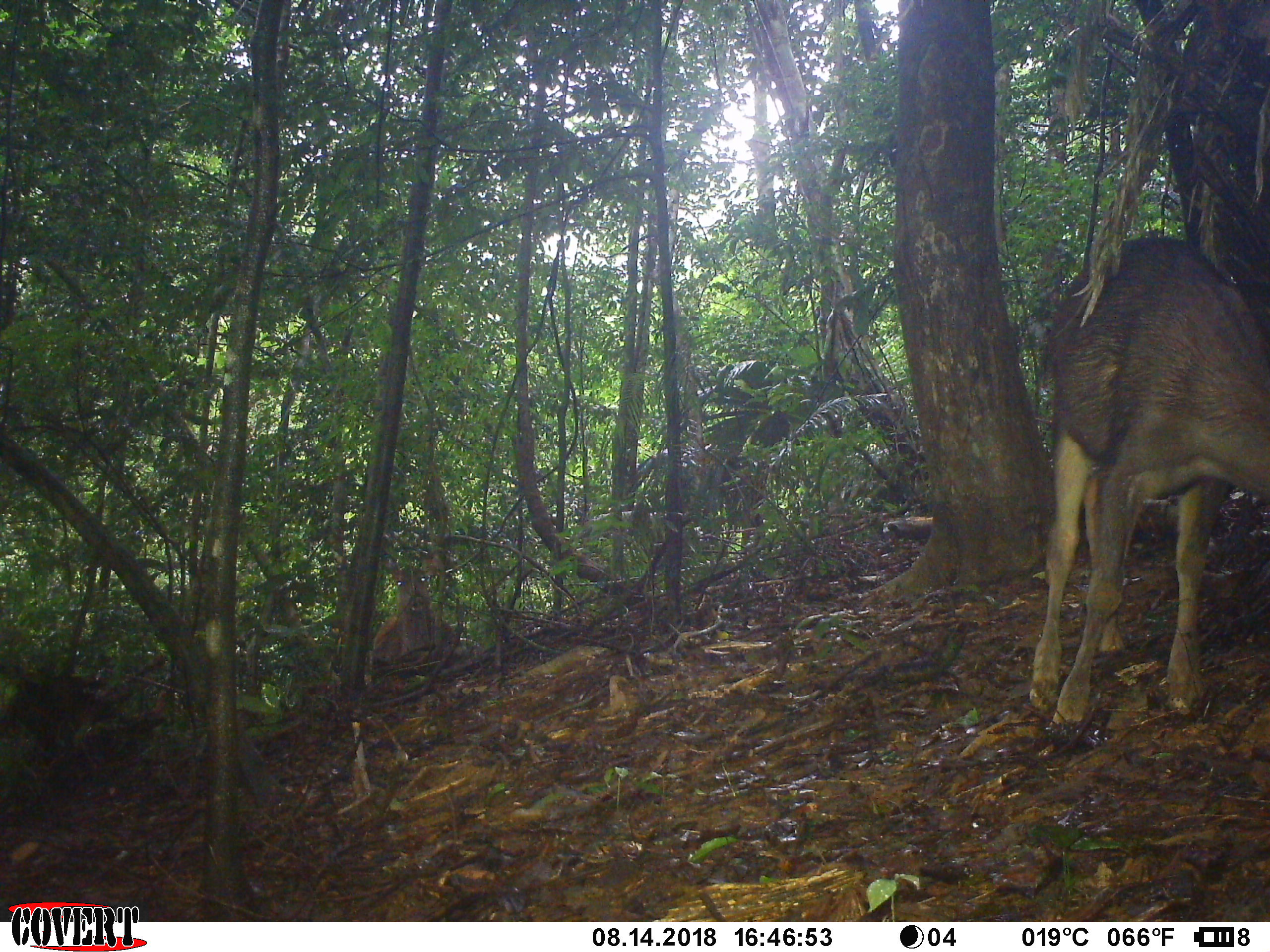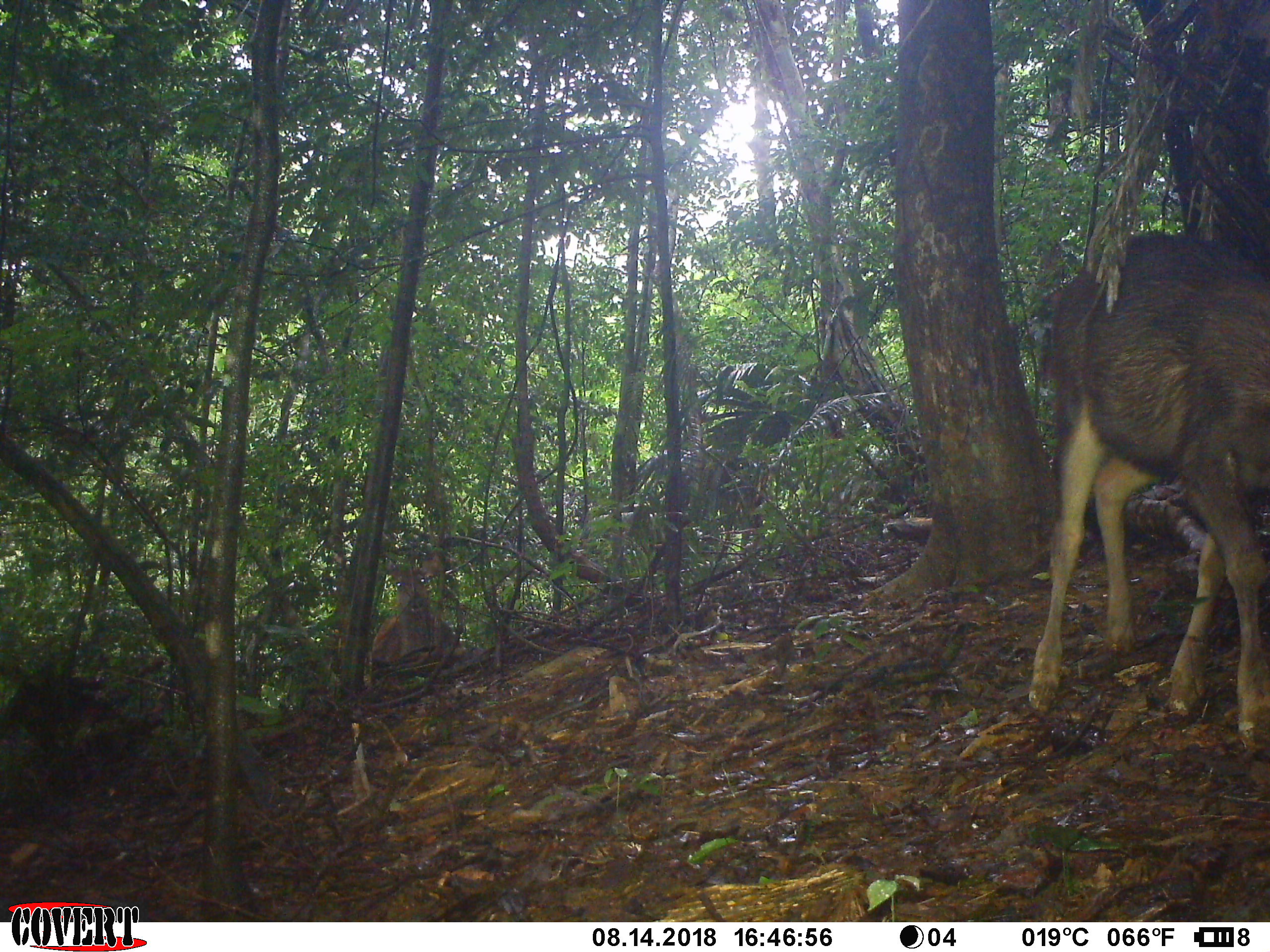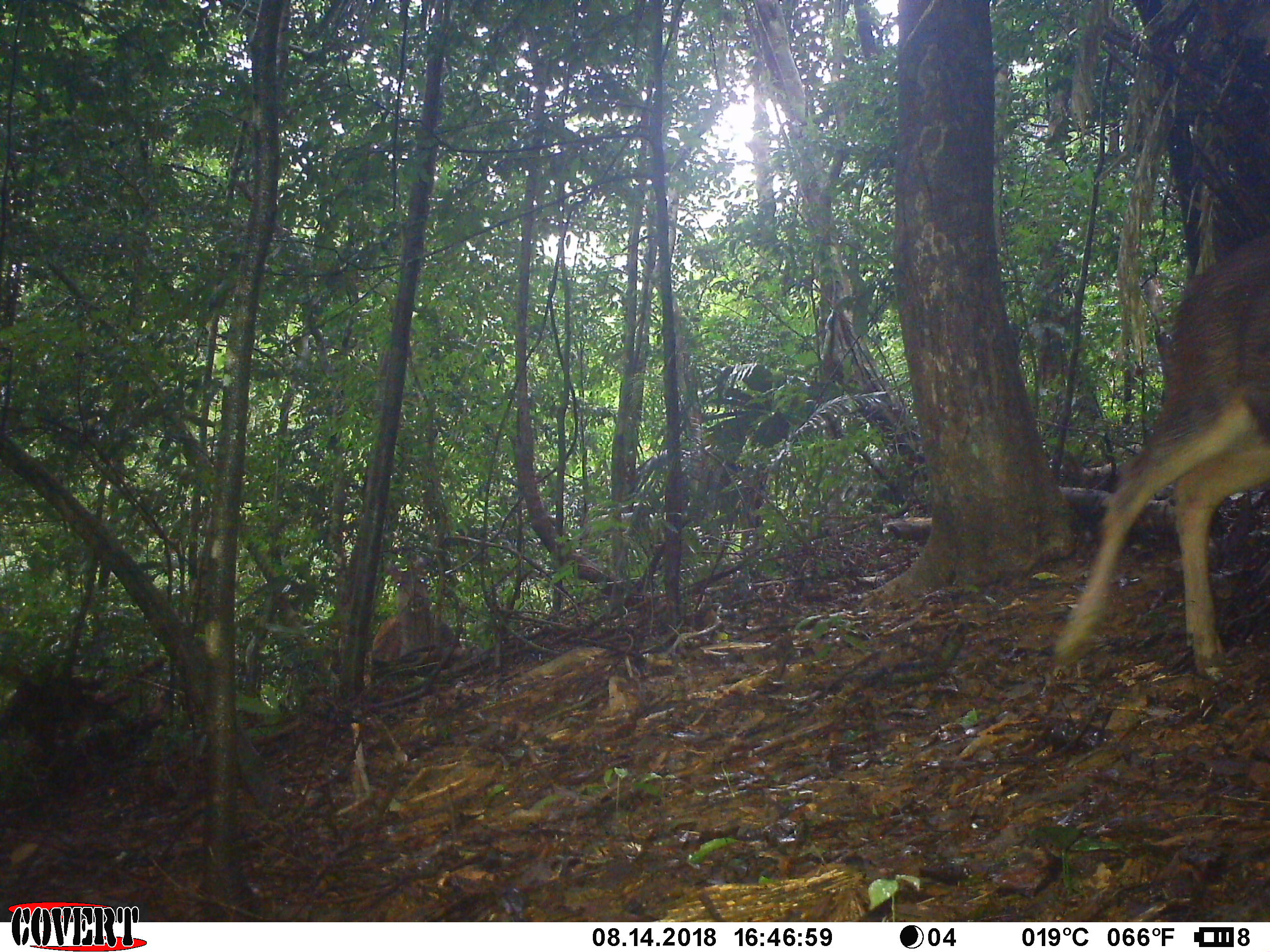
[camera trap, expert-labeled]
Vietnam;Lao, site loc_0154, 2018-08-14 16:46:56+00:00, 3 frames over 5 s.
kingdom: Animalia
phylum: Chordata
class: Mammalia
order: Artiodactyla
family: Cervidae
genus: Rusa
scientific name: Rusa unicolor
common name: sambar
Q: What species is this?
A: Sambar (Rusa unicolor).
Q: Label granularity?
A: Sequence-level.